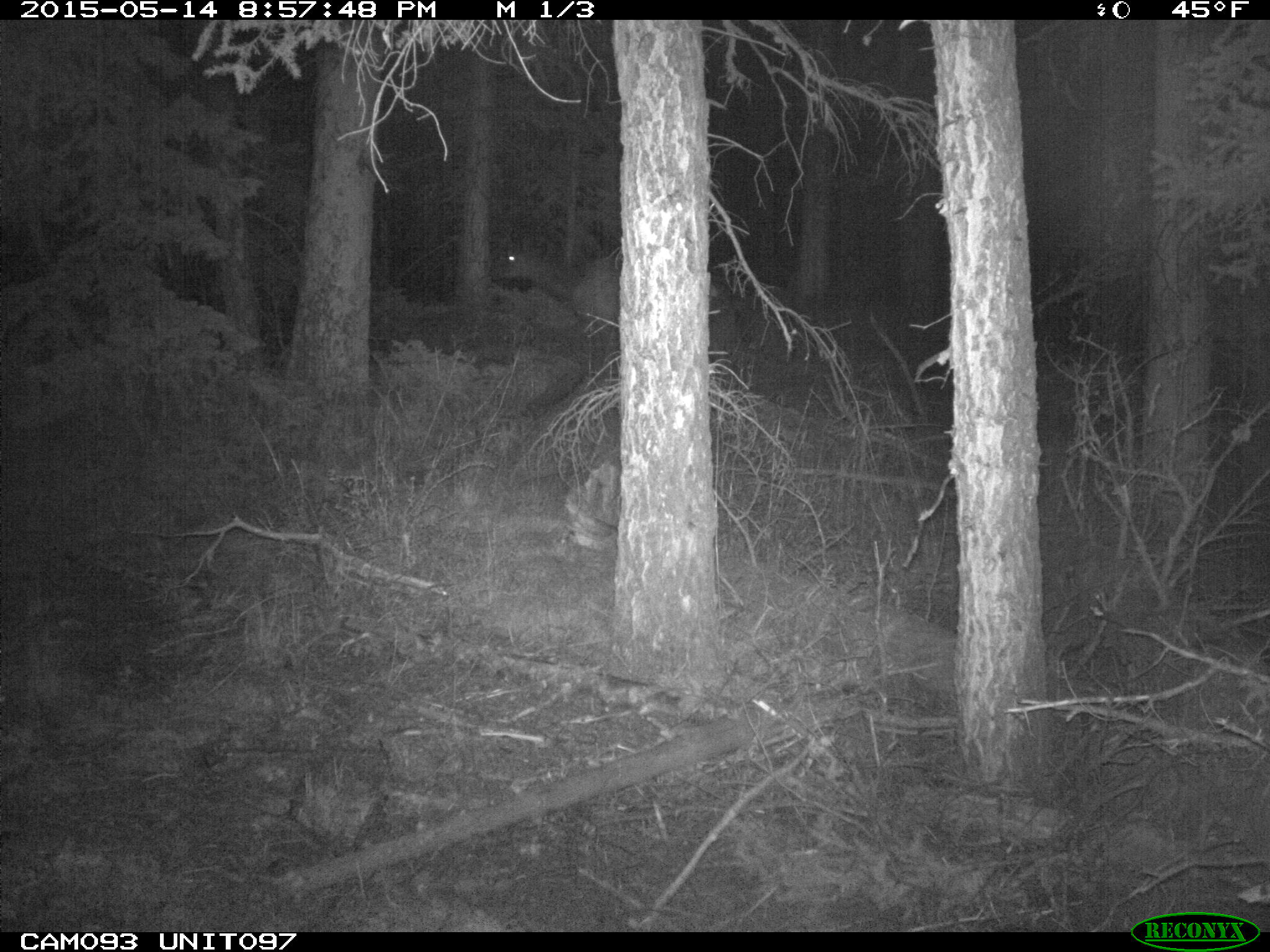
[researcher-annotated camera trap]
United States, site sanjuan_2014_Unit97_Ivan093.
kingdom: Animalia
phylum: Chordata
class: Mammalia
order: Artiodactyla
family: Cervidae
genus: Cervus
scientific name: Cervus elaphus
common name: red deer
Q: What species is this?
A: Cervus elaphus (red deer).